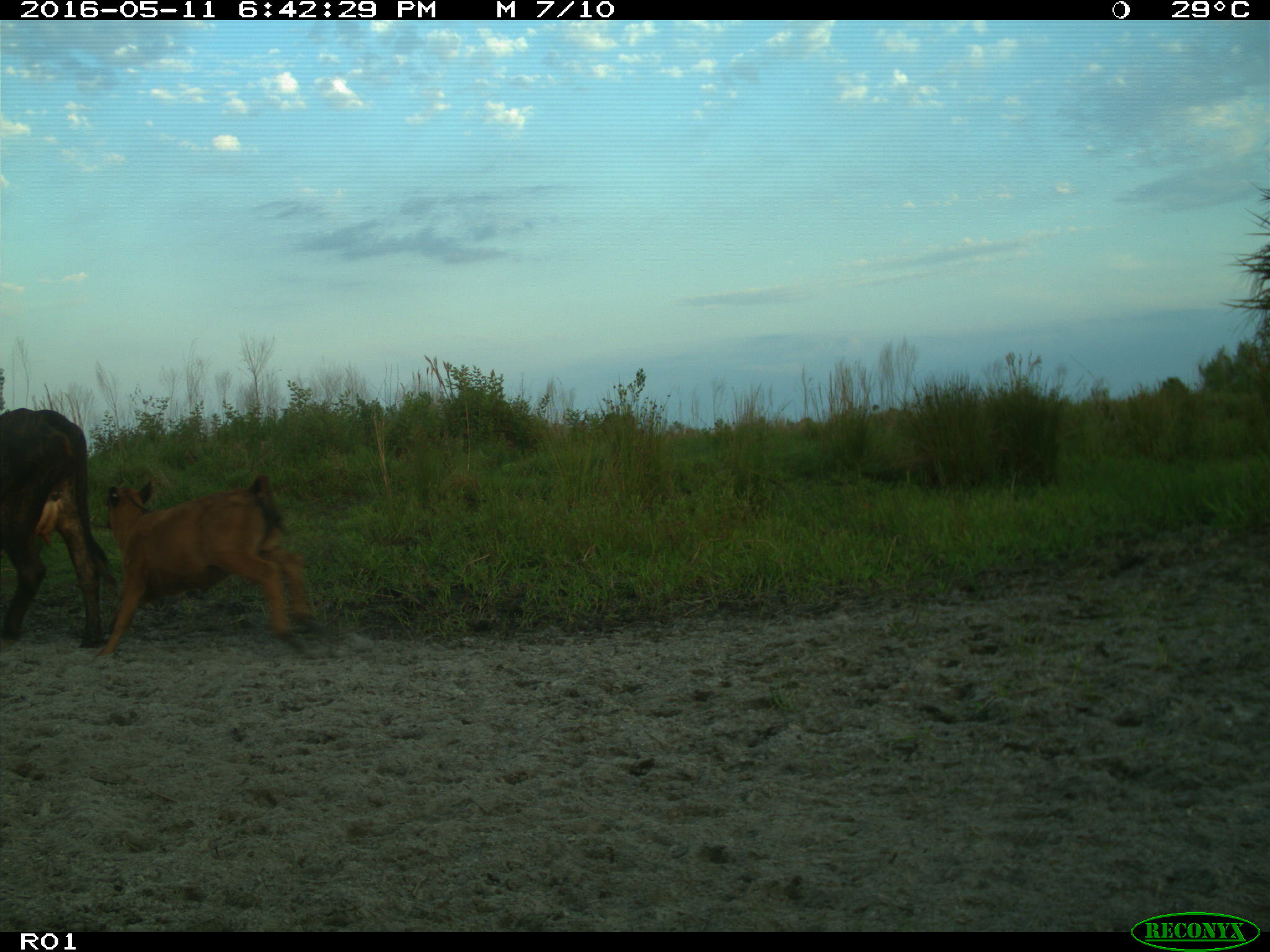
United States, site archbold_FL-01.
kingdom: Animalia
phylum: Chordata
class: Mammalia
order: Artiodactyla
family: Bovidae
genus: Bos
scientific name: Bos taurus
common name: domestic cow